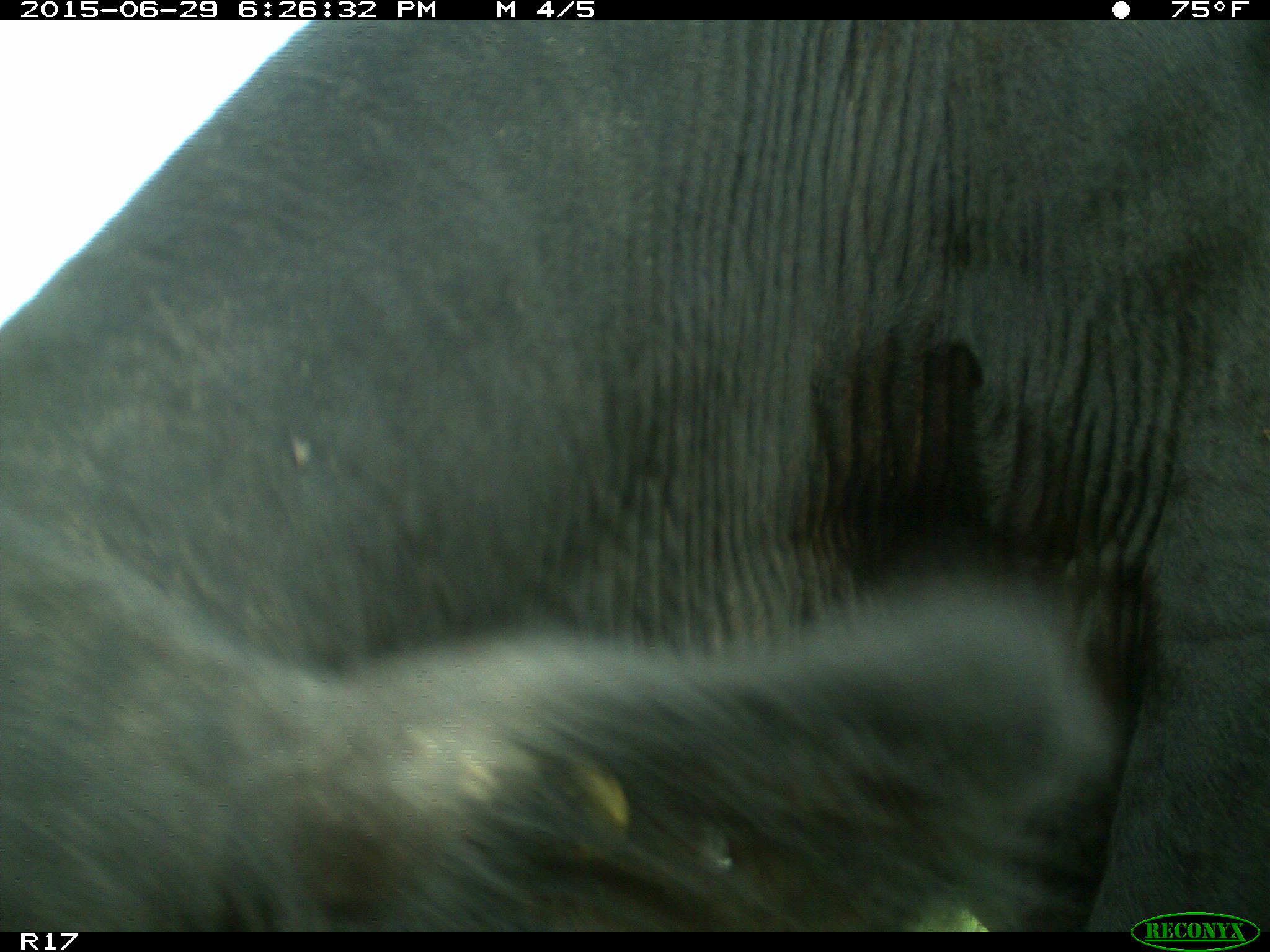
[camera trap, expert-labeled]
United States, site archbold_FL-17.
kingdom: Animalia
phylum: Chordata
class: Mammalia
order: Artiodactyla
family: Bovidae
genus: Bos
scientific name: Bos taurus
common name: domestic cow